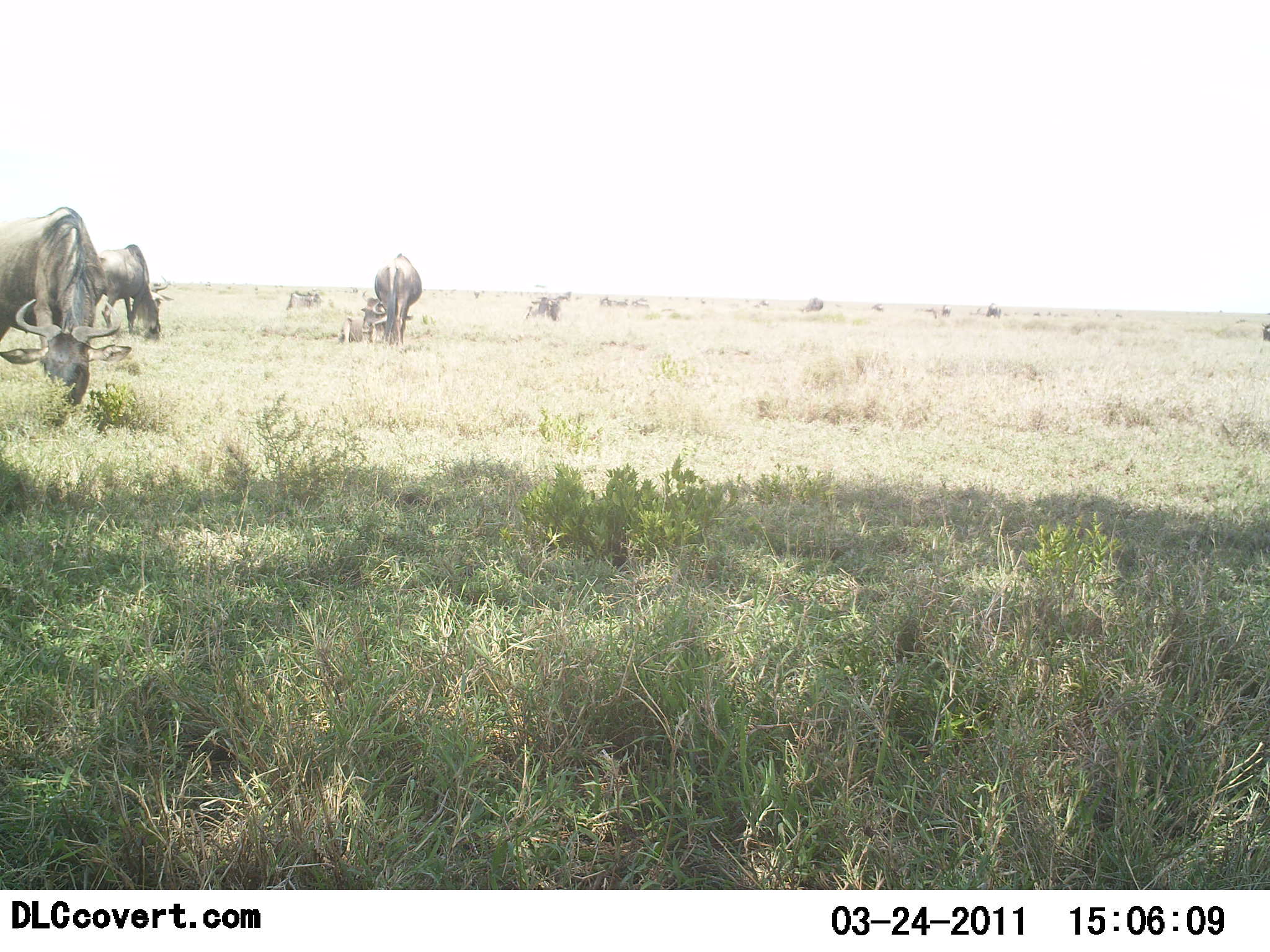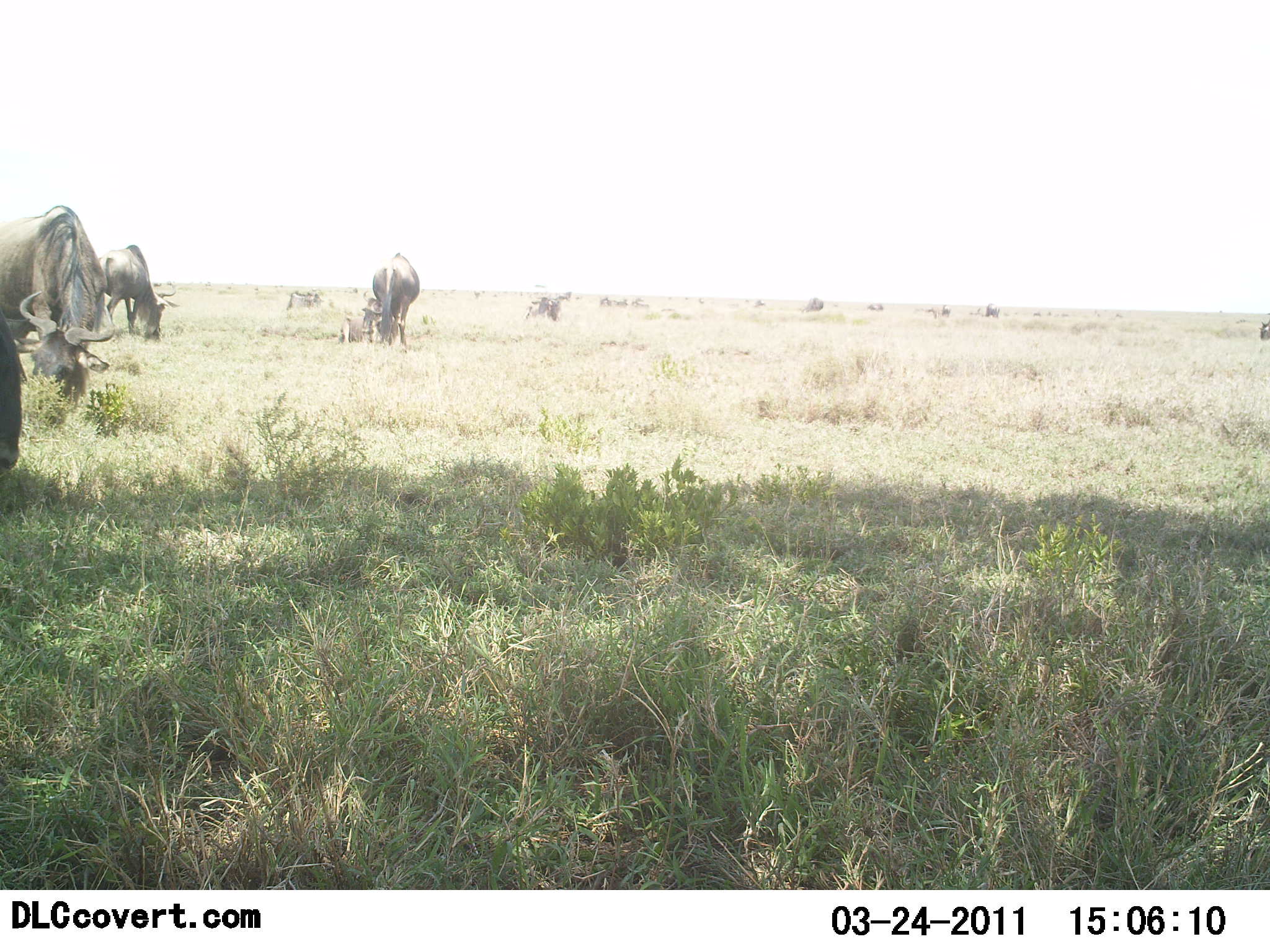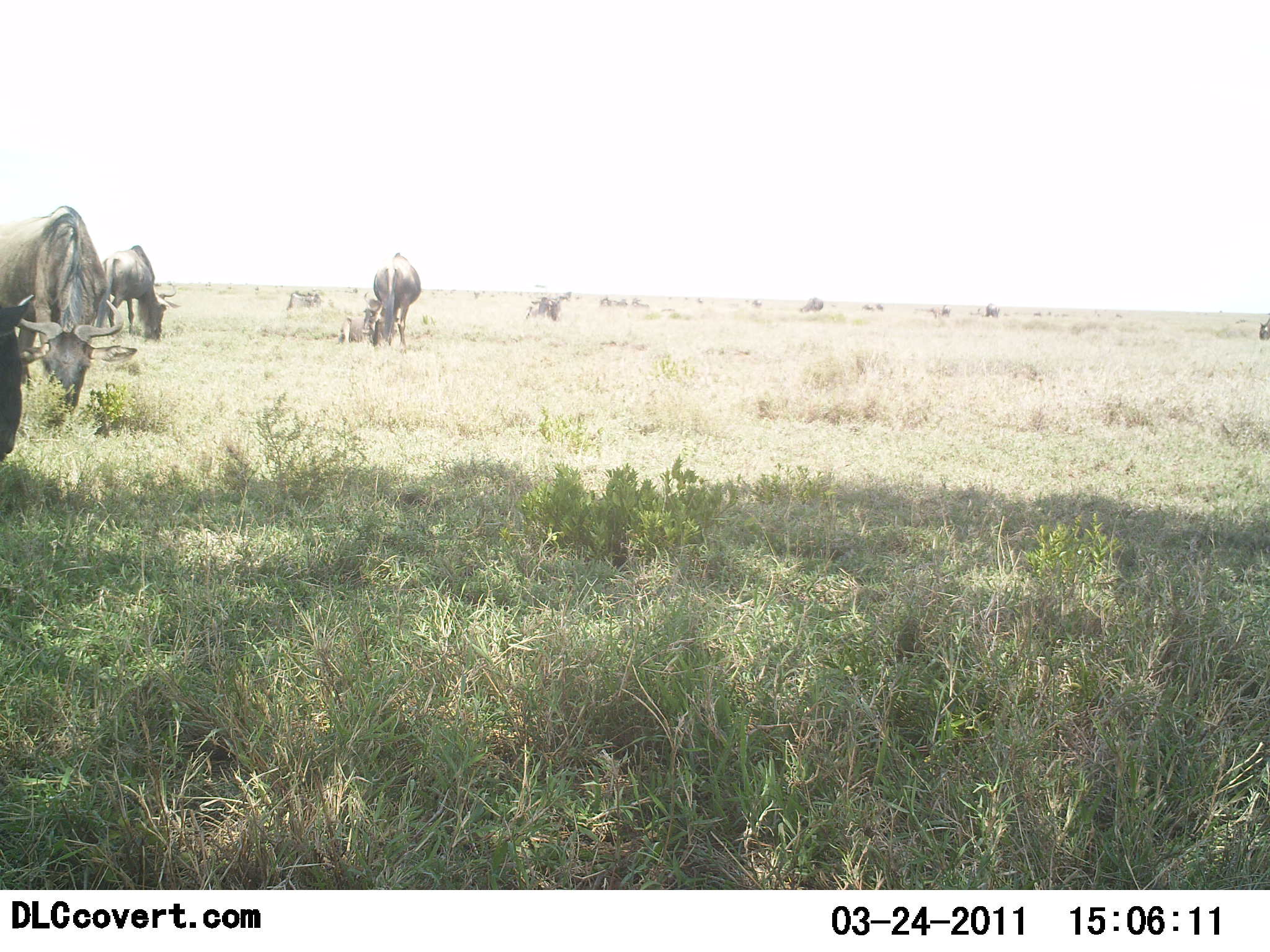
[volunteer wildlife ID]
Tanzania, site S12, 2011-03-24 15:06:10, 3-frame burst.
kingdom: Animalia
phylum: Chordata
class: Mammalia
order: Artiodactyla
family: Bovidae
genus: Connochaetes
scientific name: Connochaetes taurinus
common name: blue wildebeest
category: wildebeest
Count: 10.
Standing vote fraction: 33%.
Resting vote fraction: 0%.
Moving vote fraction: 8%.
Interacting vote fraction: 0%.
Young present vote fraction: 0%.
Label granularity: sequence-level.